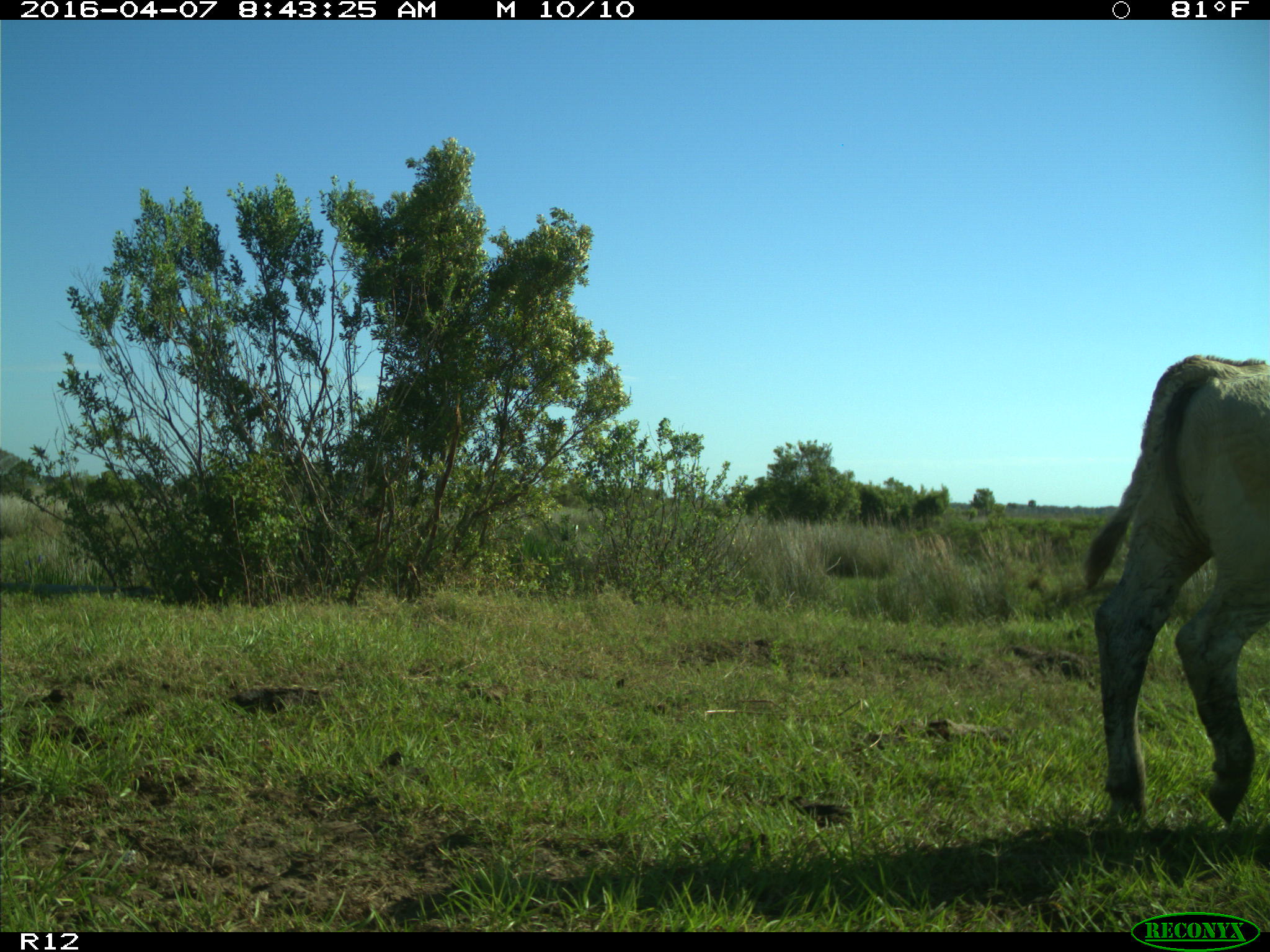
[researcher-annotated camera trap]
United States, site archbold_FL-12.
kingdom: Animalia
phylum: Chordata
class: Mammalia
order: Artiodactyla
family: Bovidae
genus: Bos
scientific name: Bos taurus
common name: domestic cow